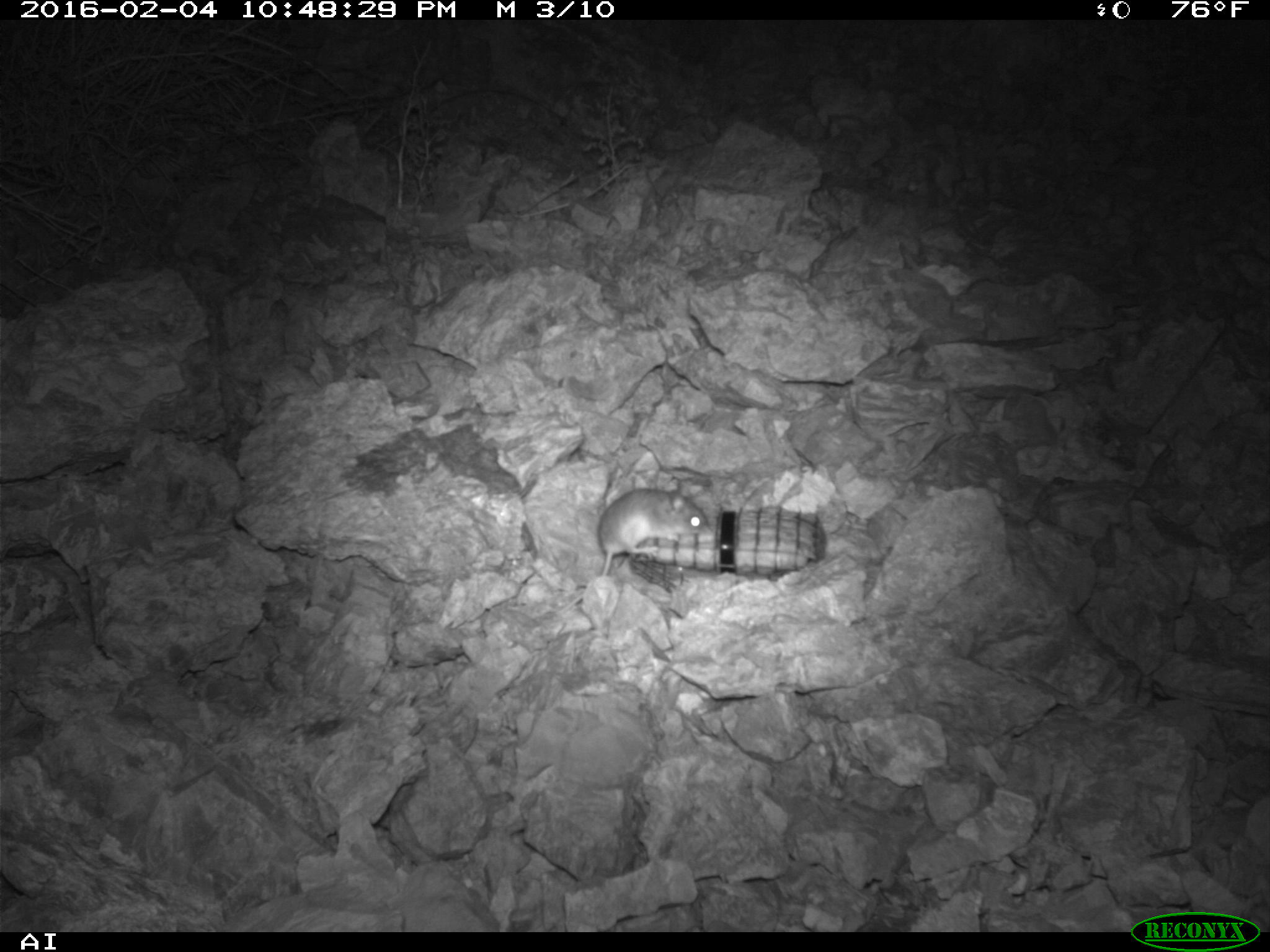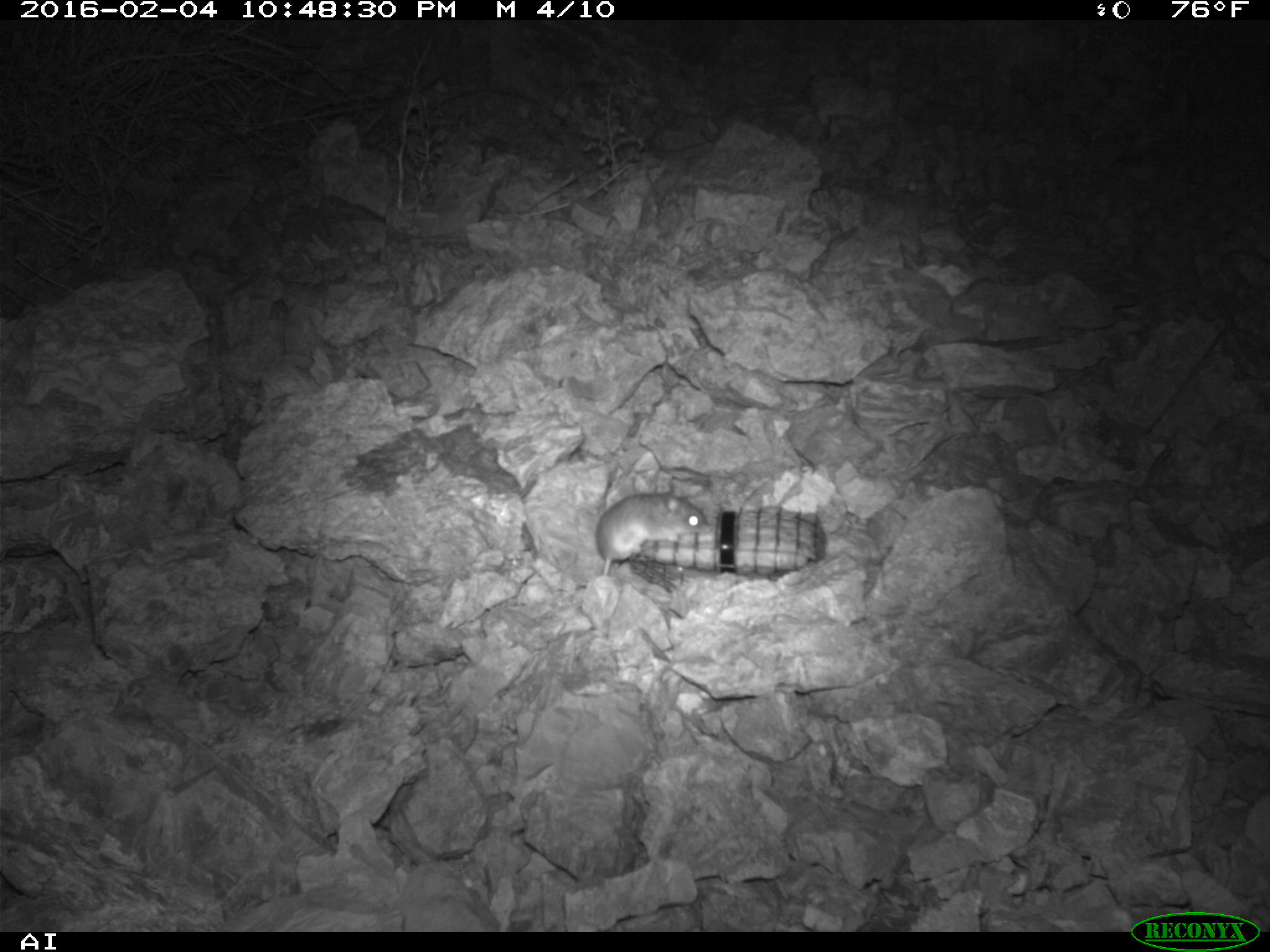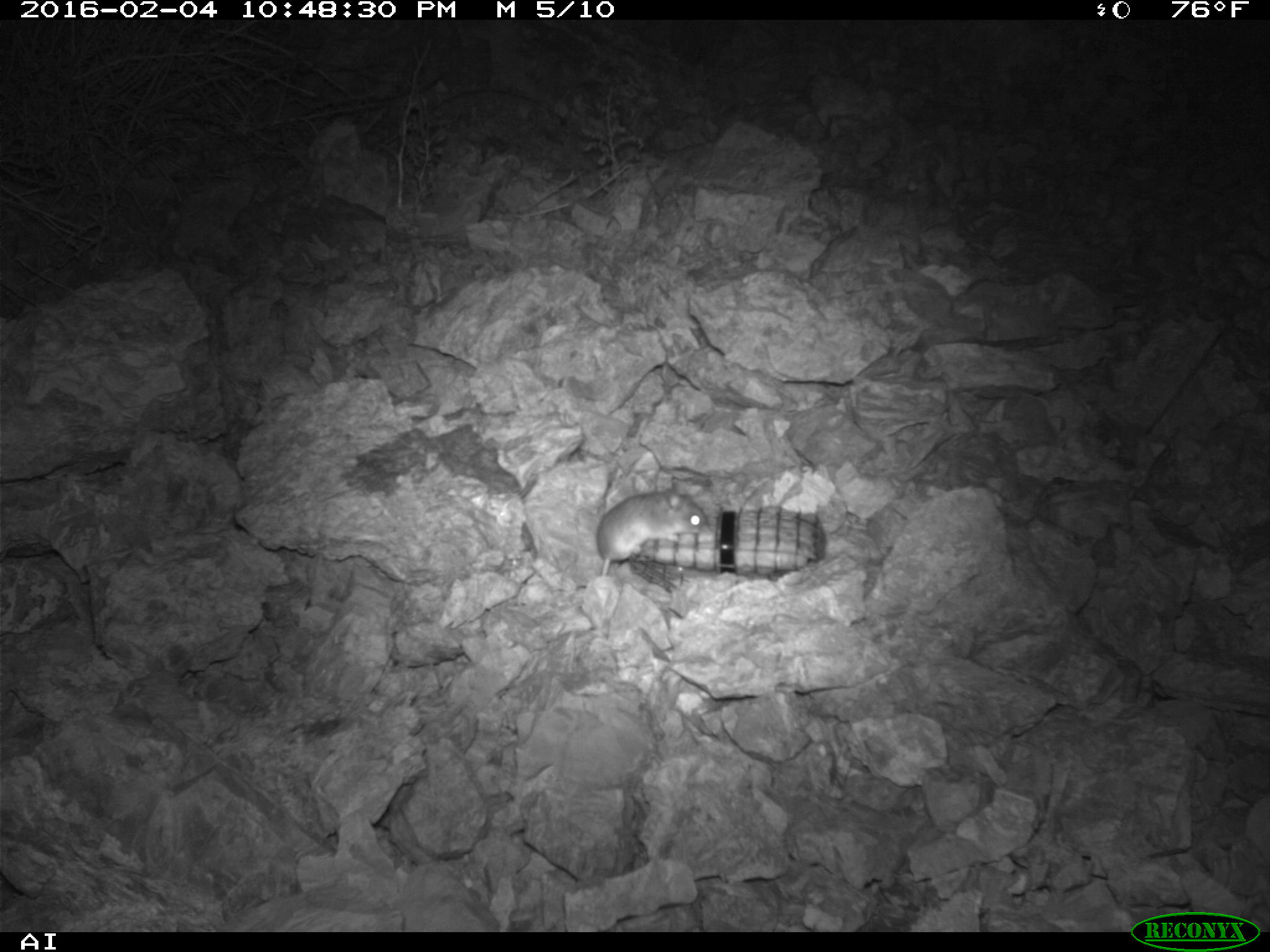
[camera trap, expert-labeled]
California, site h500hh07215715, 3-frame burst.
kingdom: Animalia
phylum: Chordata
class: Mammalia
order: Rodentia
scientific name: Rodentia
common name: rodent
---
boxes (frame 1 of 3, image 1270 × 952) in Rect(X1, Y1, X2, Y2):
rodent: Rect(556, 478, 714, 614)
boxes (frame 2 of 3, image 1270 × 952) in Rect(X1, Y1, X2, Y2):
rodent: Rect(595, 485, 708, 576)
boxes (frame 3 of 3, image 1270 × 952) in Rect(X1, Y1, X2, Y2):
rodent: Rect(596, 479, 707, 577)